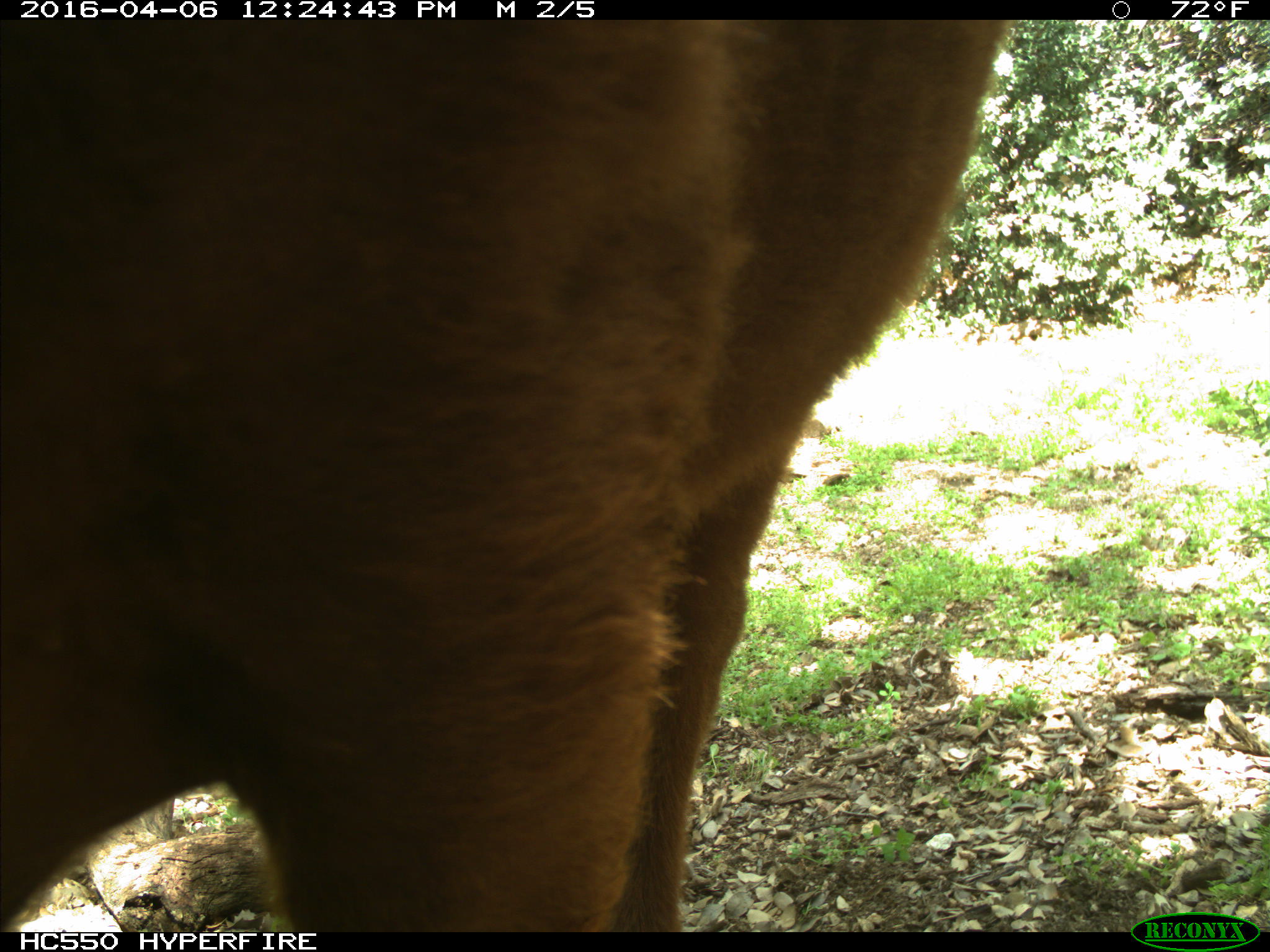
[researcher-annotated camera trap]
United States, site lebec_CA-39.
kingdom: Animalia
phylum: Chordata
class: Mammalia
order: Artiodactyla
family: Bovidae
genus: Bos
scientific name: Bos taurus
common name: domestic cow